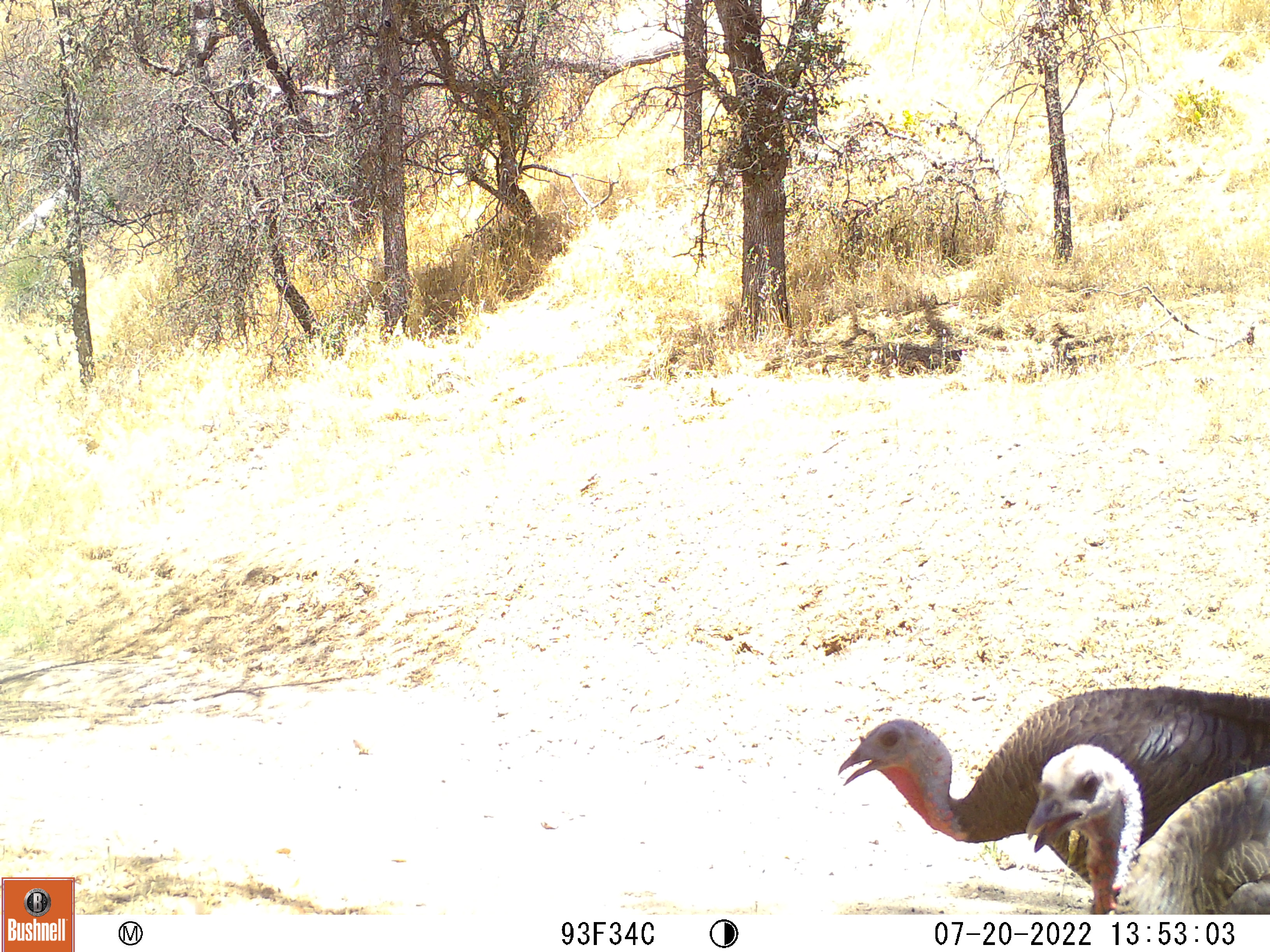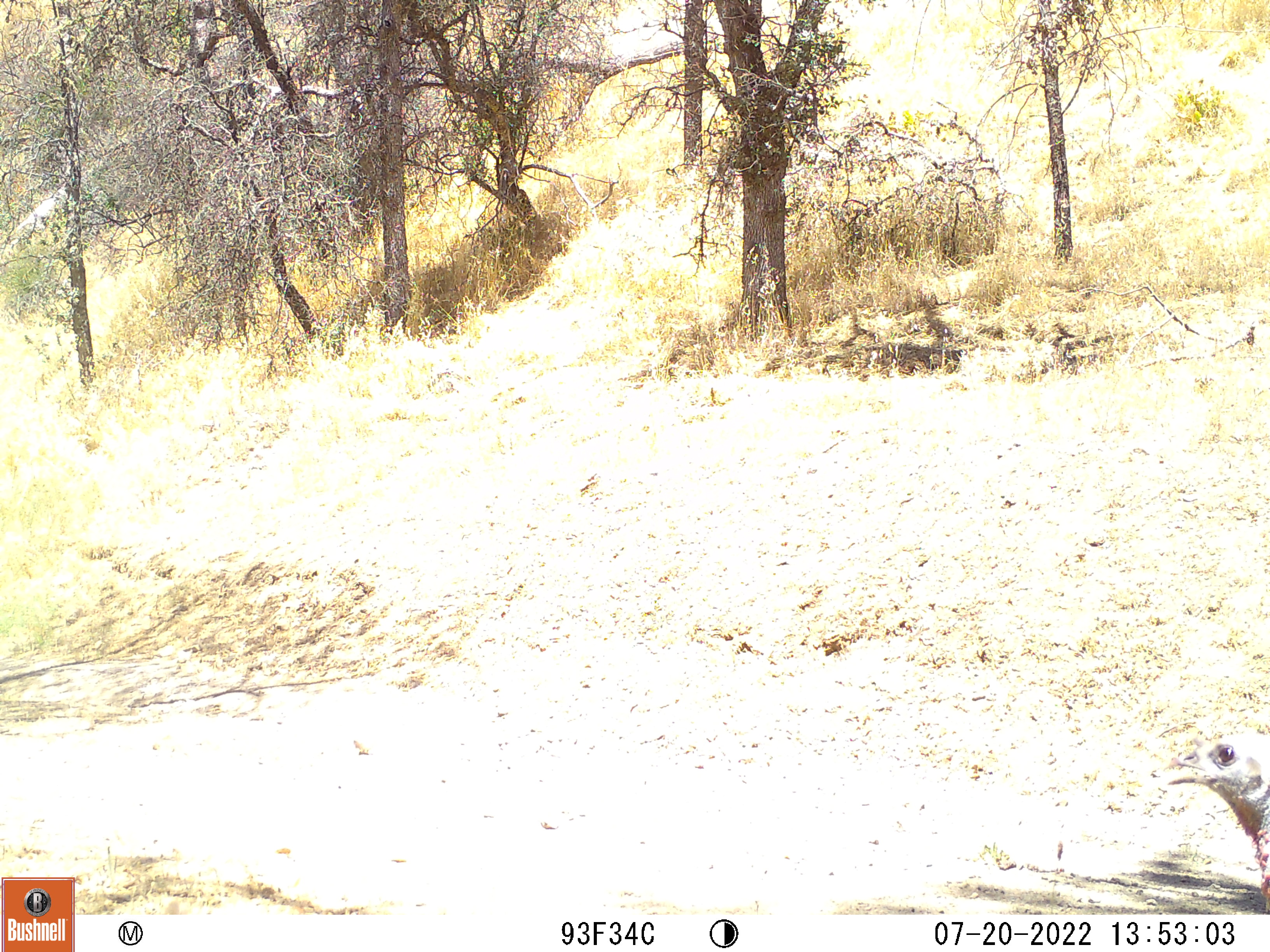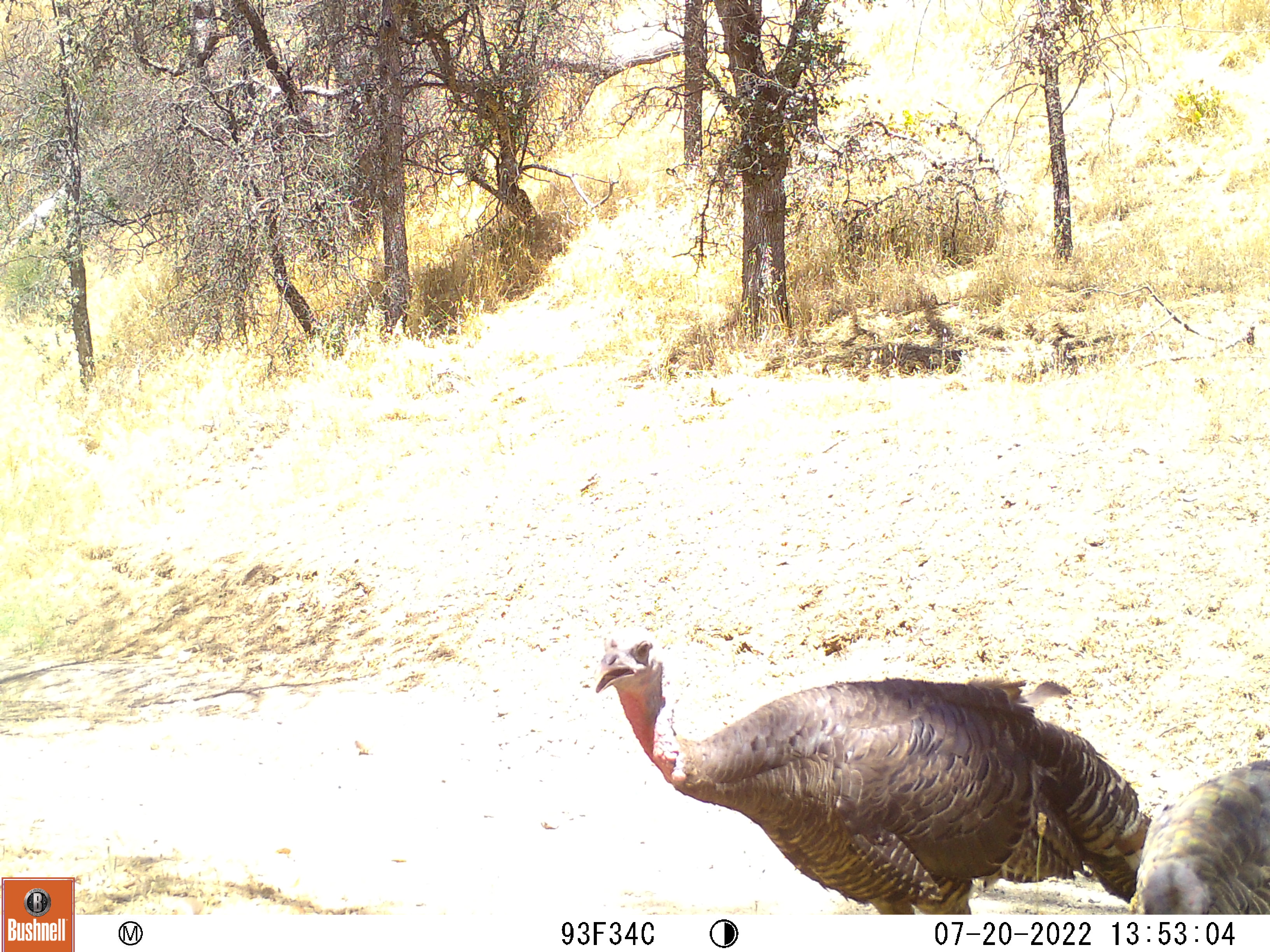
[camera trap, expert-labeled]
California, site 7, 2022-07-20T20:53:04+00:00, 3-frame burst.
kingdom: Animalia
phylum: Chordata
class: Aves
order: Galliformes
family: Phasianidae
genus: Meleagris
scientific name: Meleagris gallopavo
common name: turkey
Turkey (Meleagris gallopavo).